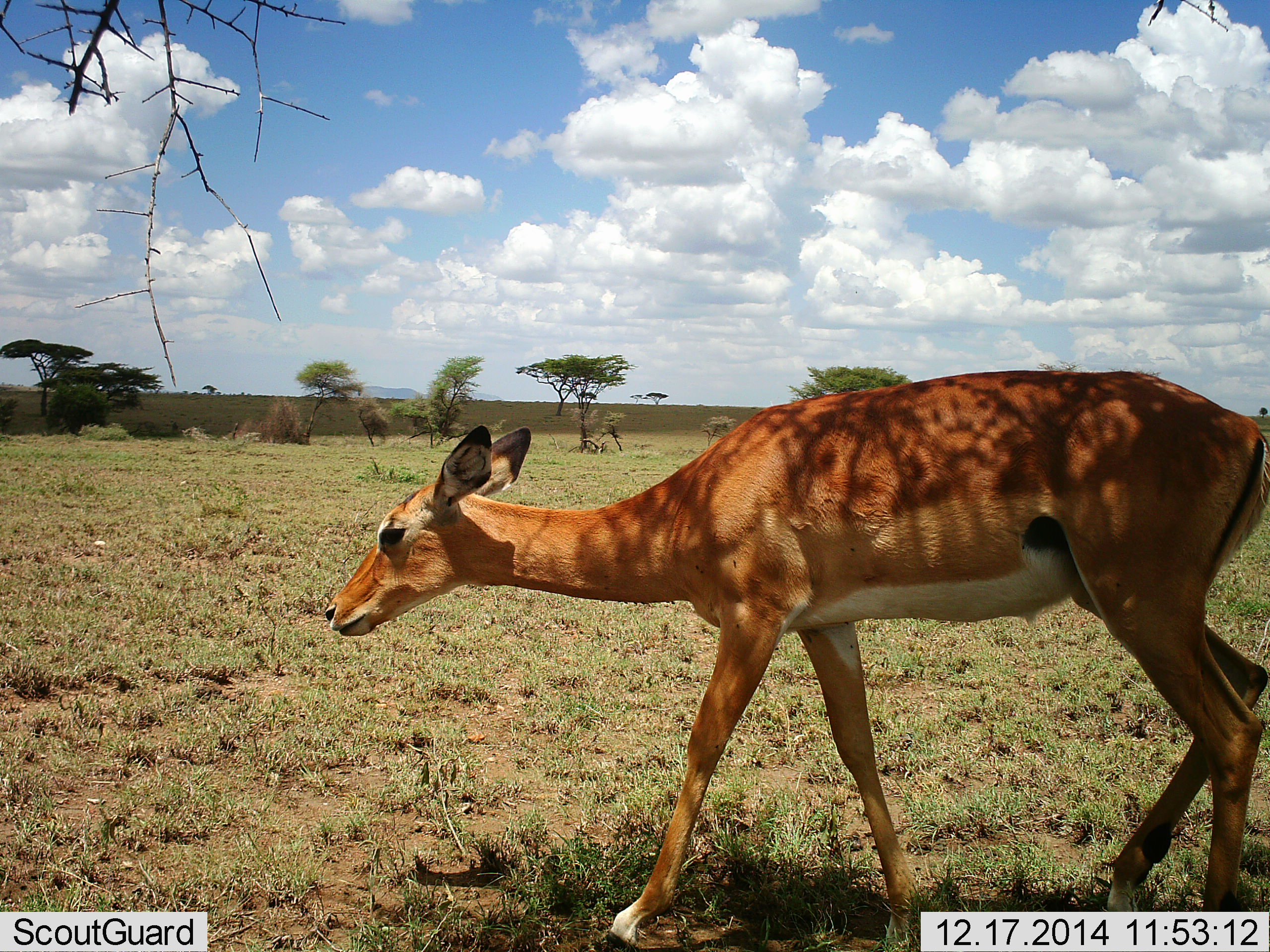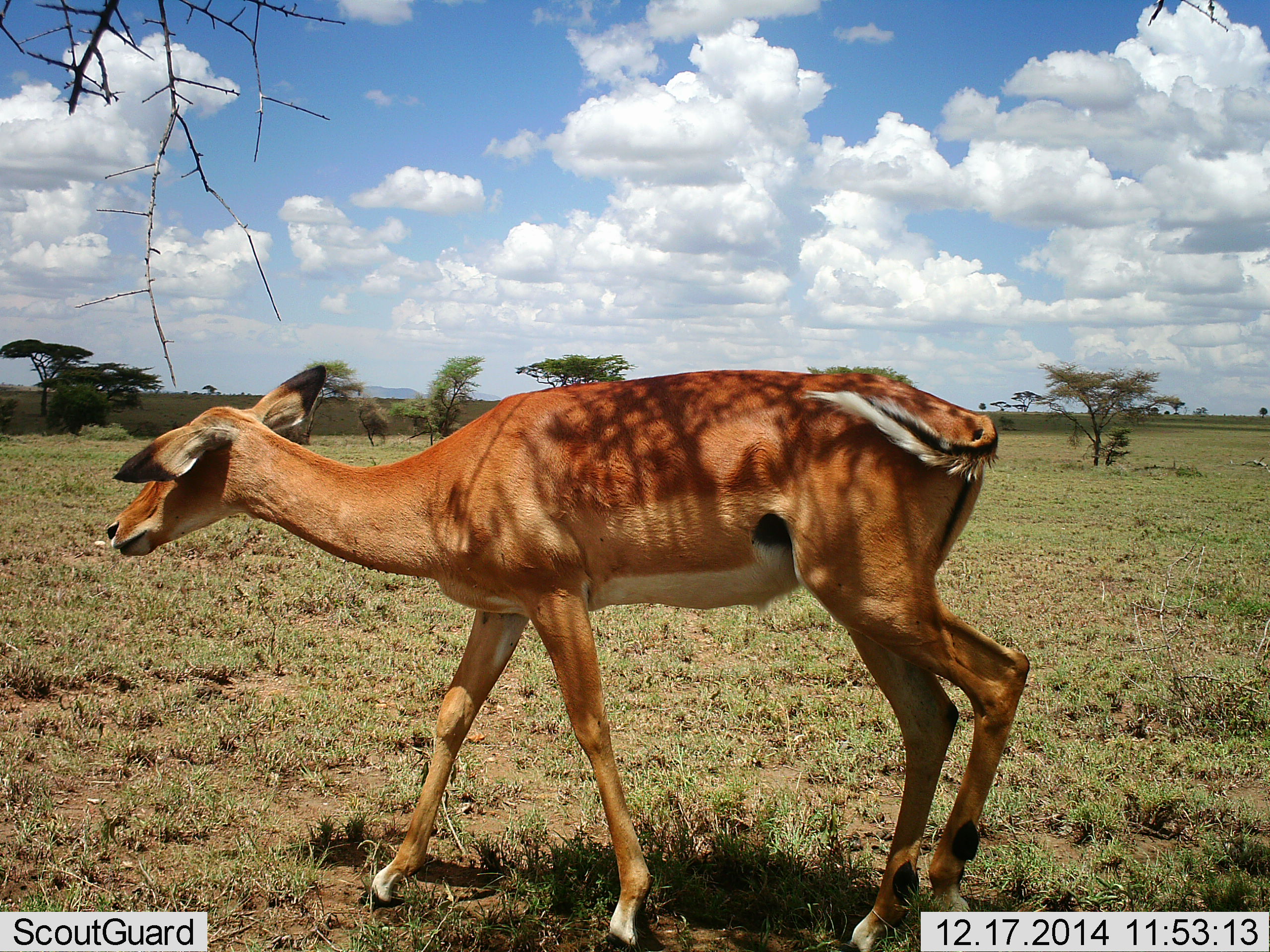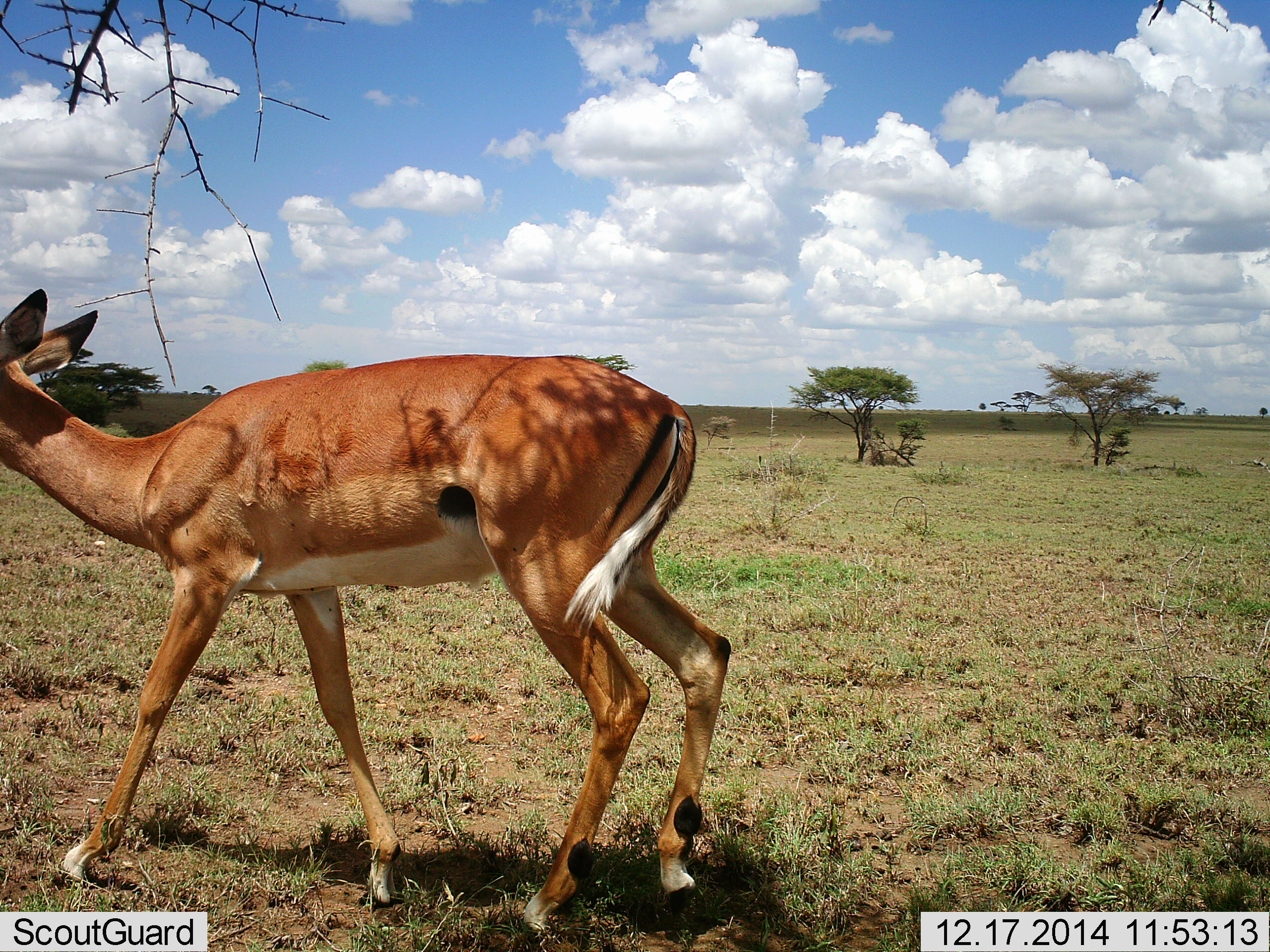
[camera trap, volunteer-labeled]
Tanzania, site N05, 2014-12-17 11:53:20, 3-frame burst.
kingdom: Animalia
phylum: Chordata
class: Mammalia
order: Artiodactyla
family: Bovidae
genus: Aepyceros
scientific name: Aepyceros melampus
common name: impala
Impala (Aepyceros melampus), count 1. Behavior (volunteer vote fractions): standing 0%, resting 0%, moving 100%, interacting 0%. Young present (vote fraction): 0%. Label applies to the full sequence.